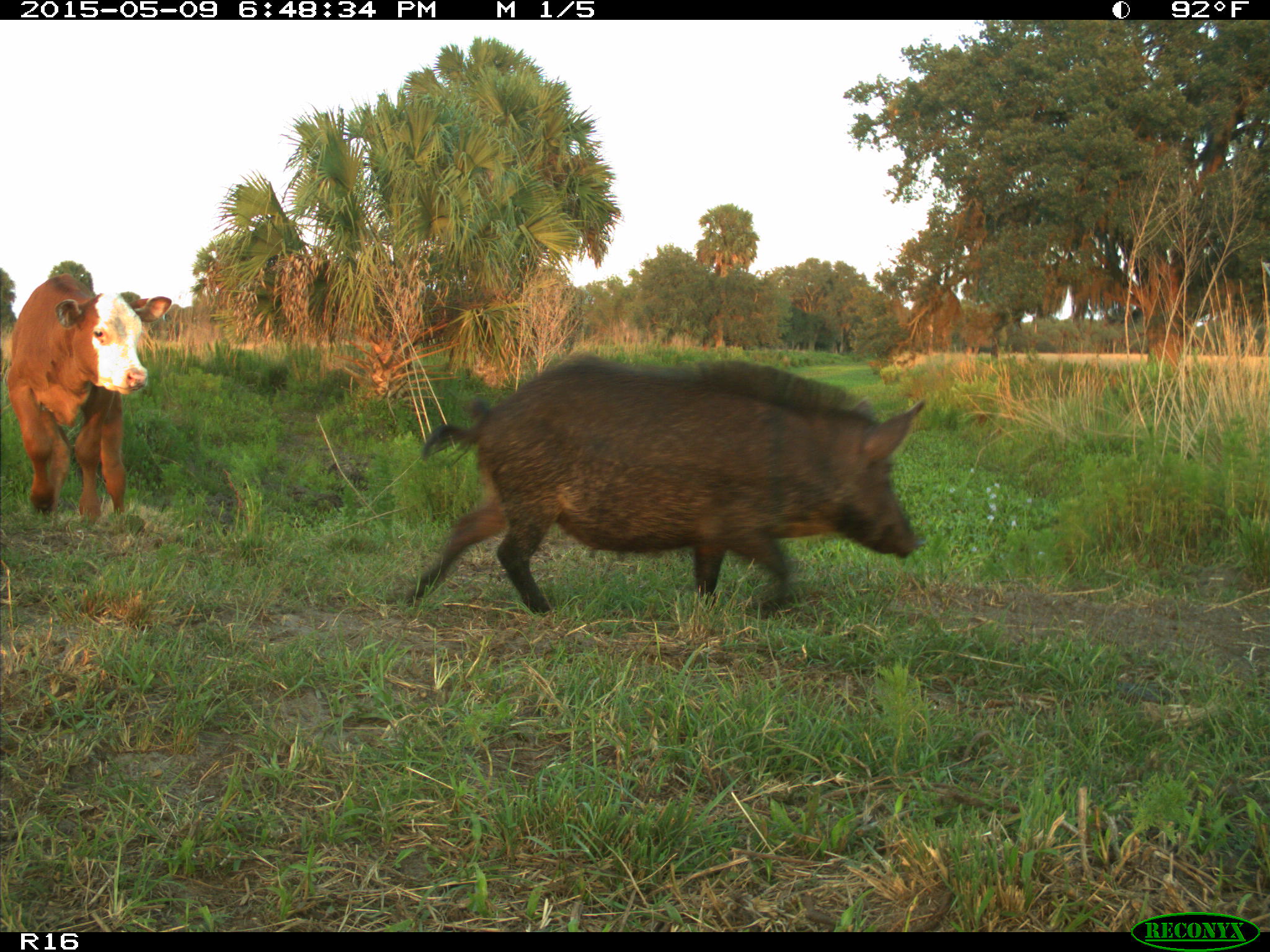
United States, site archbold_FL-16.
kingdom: Animalia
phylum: Chordata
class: Mammalia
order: Artiodactyla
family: Bovidae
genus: Bos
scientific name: Bos taurus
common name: domestic cow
Bos taurus (domestic cow).